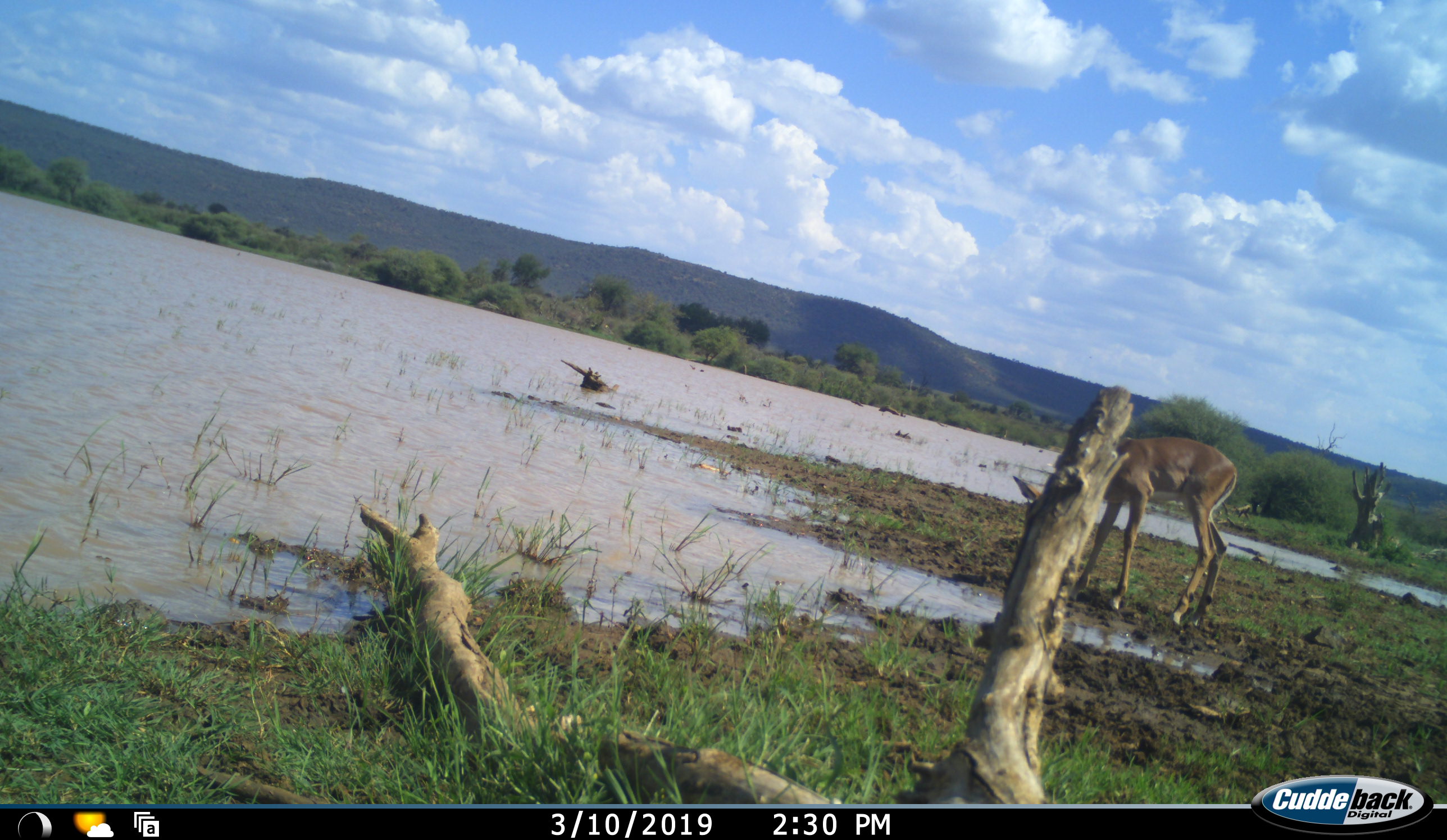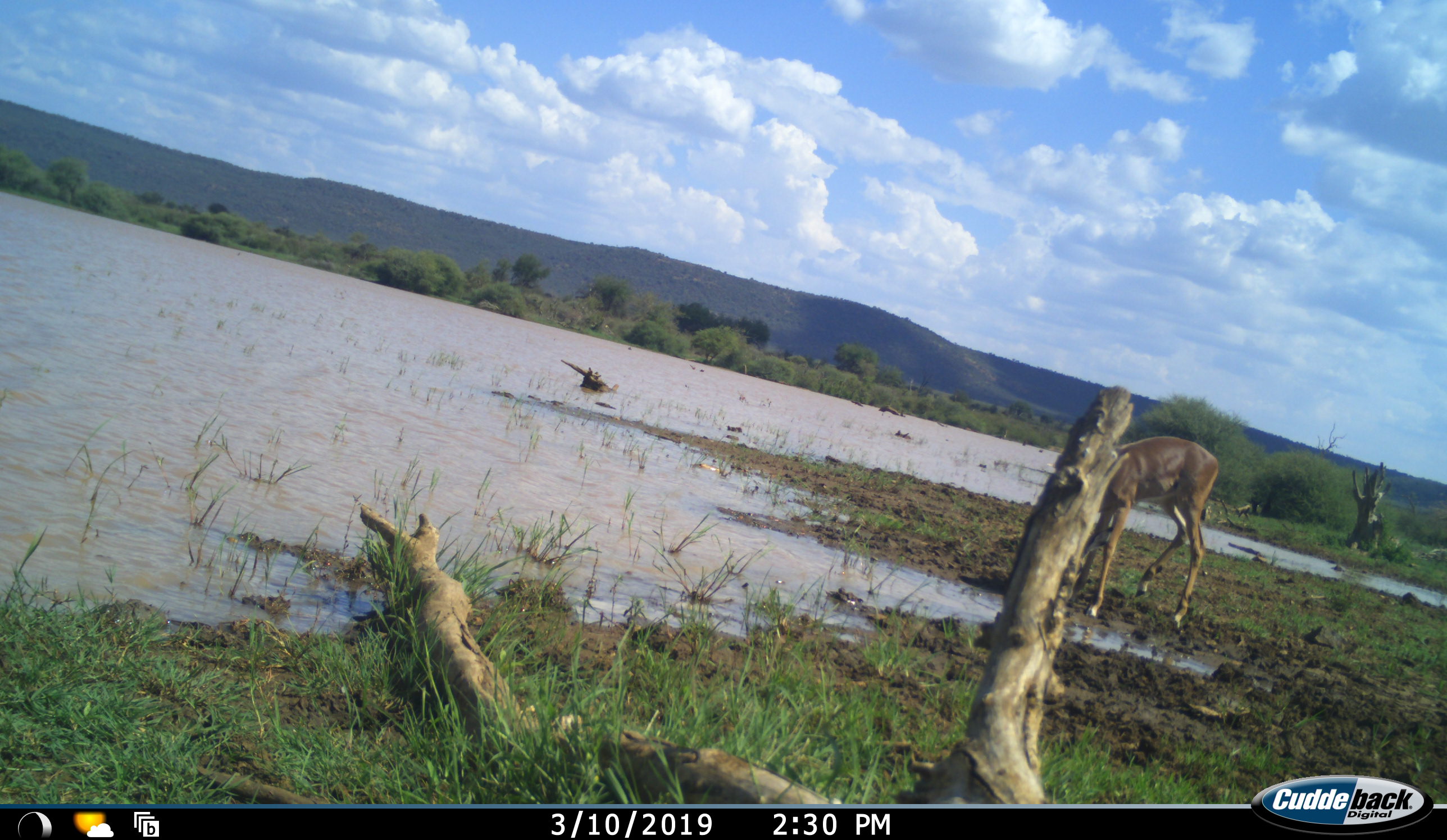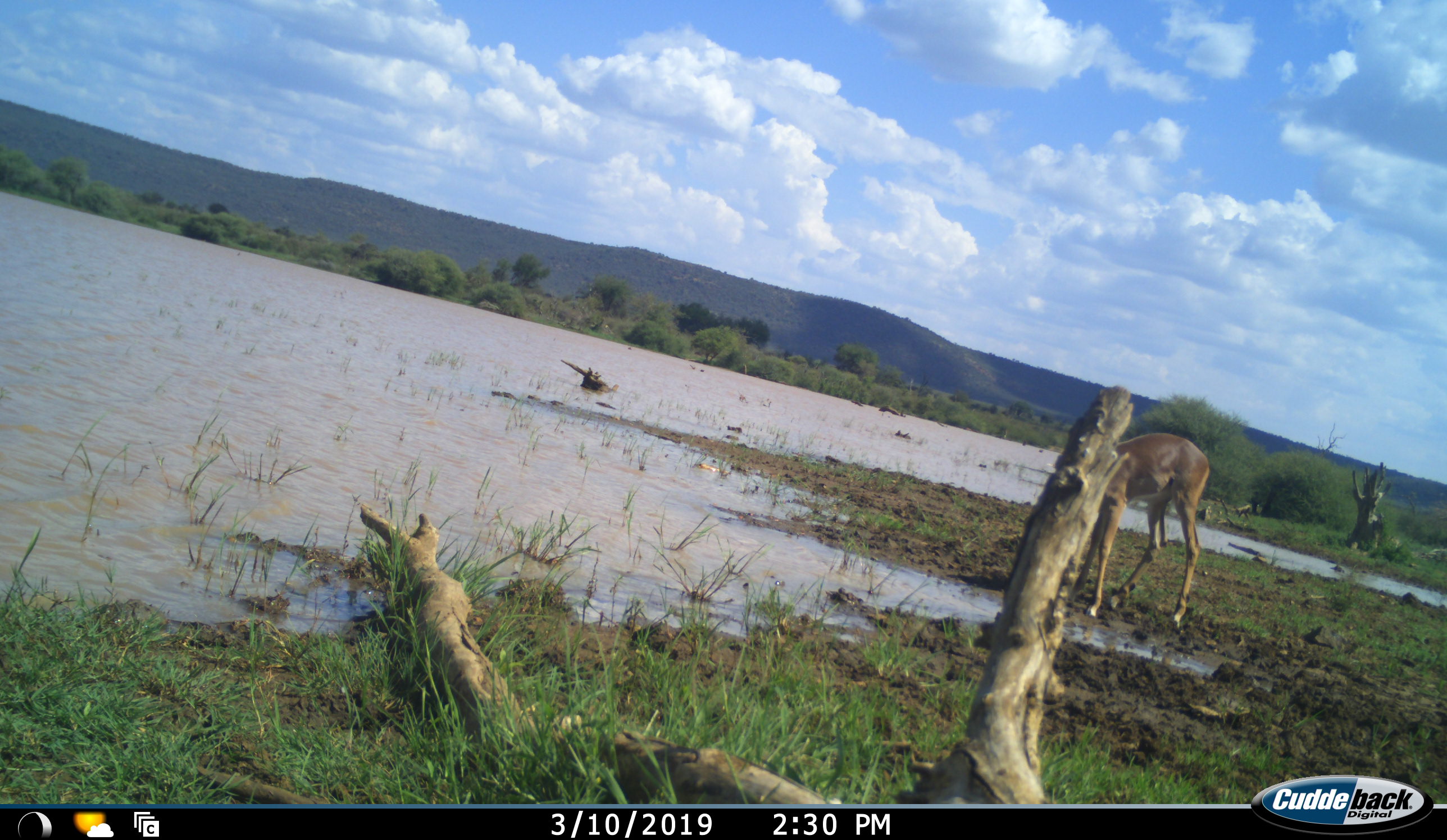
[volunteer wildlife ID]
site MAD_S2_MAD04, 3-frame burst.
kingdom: Animalia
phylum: Chordata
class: Mammalia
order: Artiodactyla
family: Bovidae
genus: Aepyceros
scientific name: Aepyceros melampus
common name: impala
Impala (Aepyceros melampus), count 1. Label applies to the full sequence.